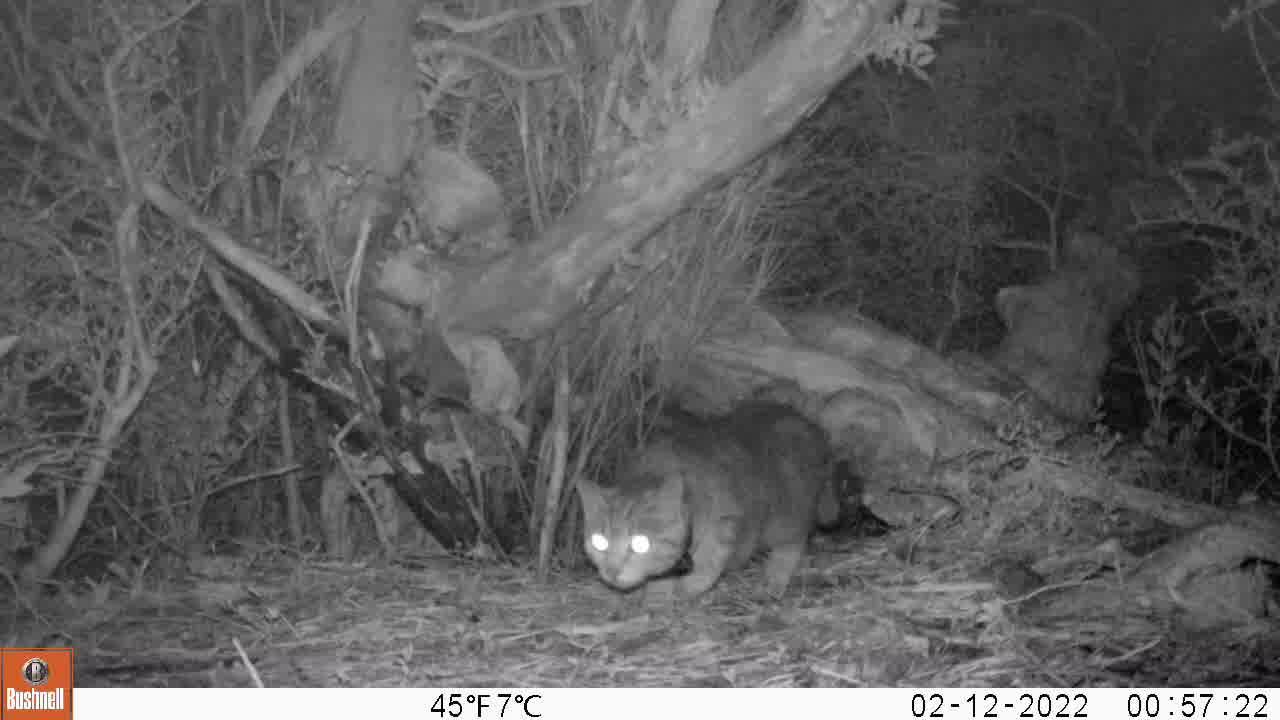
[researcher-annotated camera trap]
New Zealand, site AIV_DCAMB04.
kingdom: Animalia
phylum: Chordata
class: Mammalia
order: Carnivora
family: Felidae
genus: Felis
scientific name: Felis catus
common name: domestic cat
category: cat